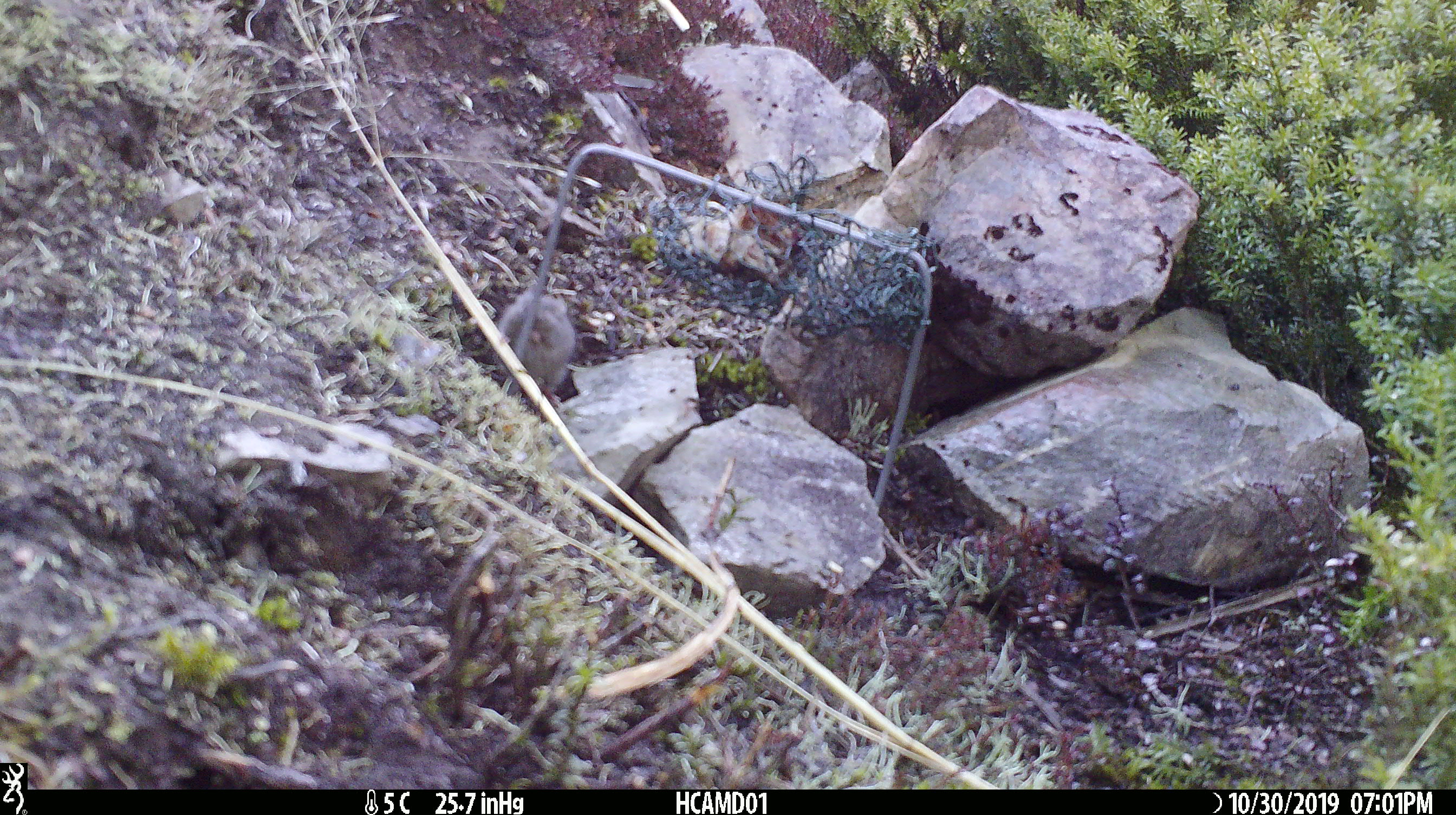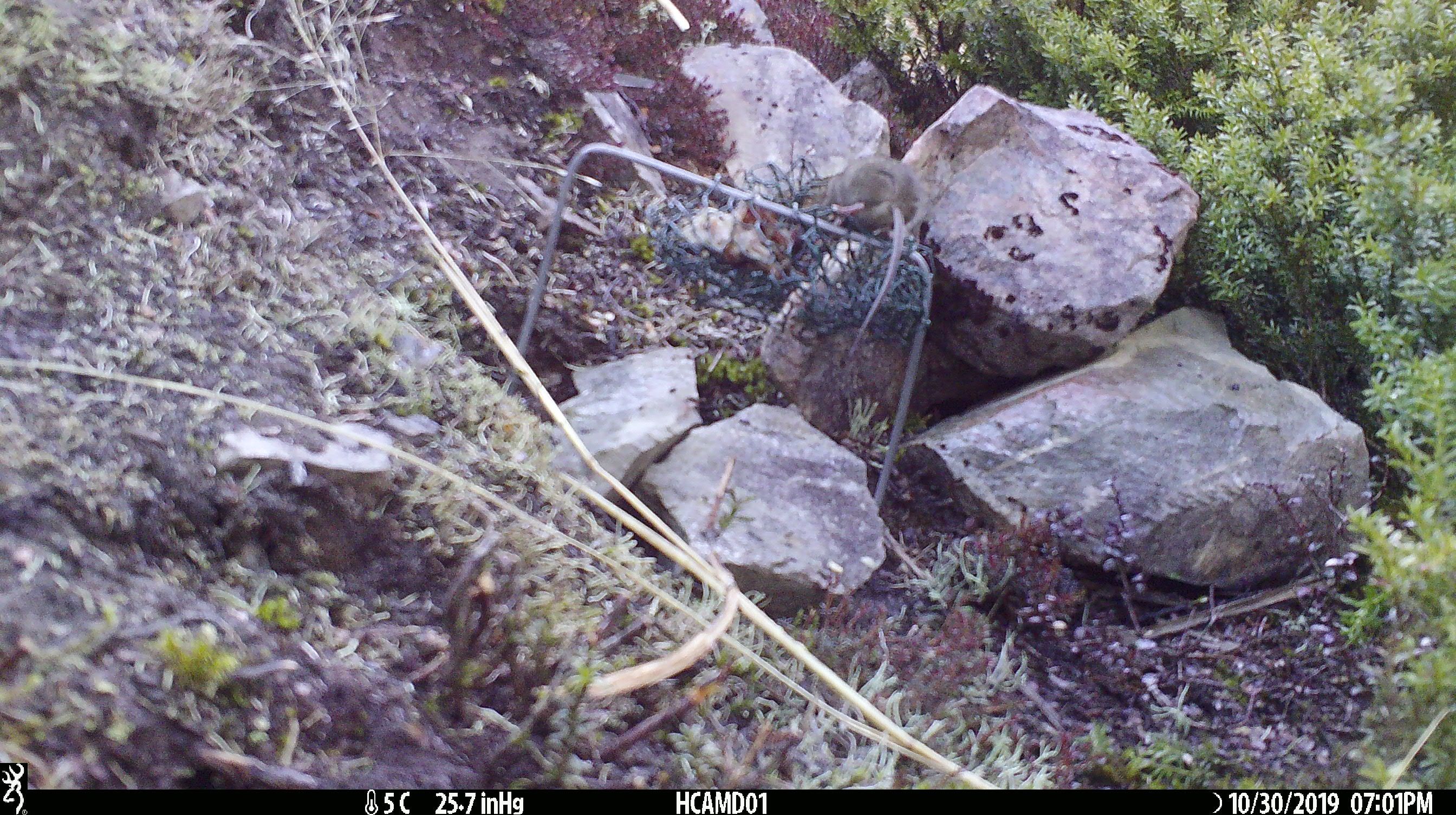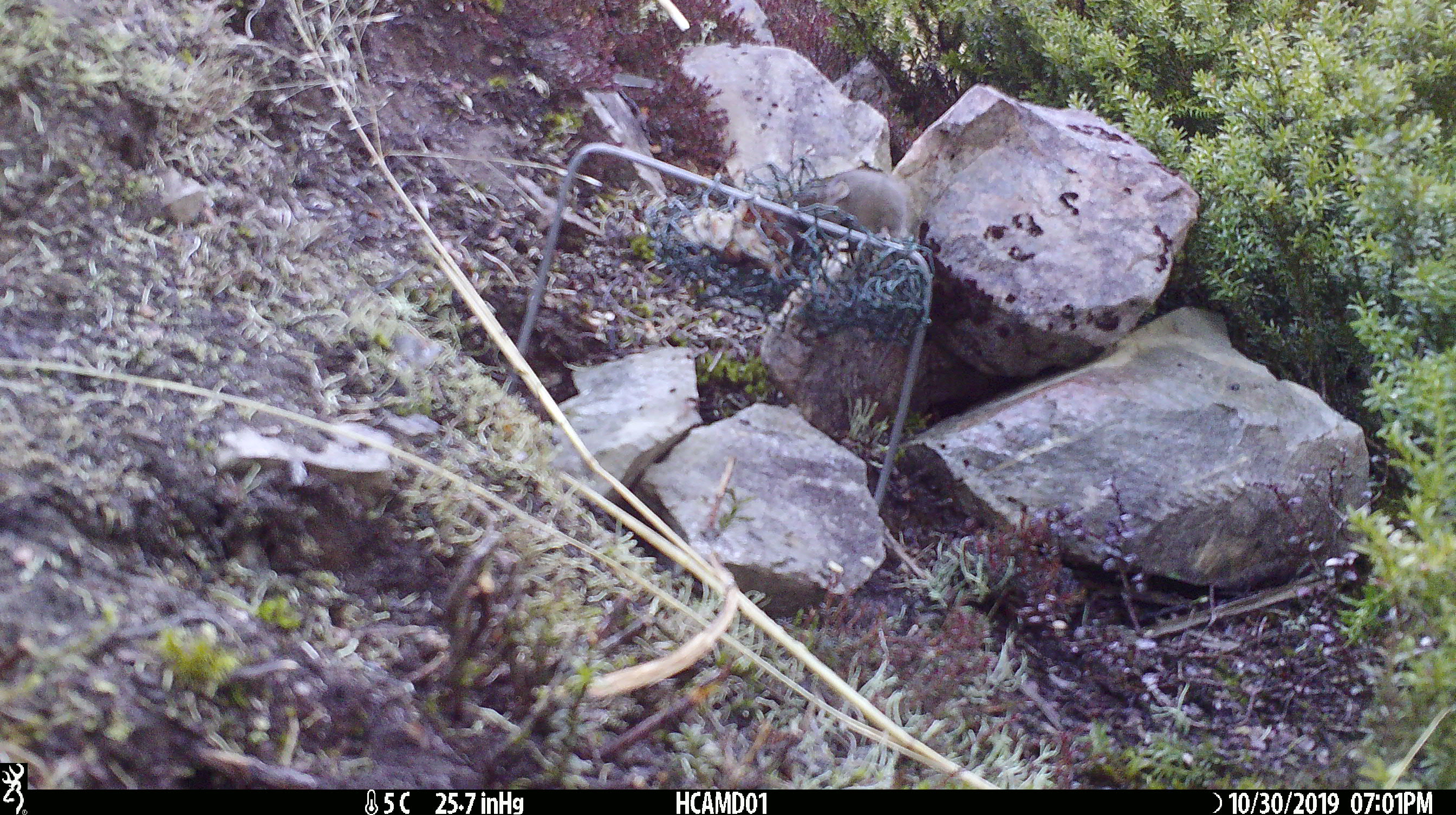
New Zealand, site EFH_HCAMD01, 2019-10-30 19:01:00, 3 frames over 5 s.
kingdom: Animalia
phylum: Chordata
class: Mammalia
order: Rodentia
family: Muridae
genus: Mus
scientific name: Mus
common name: mouse